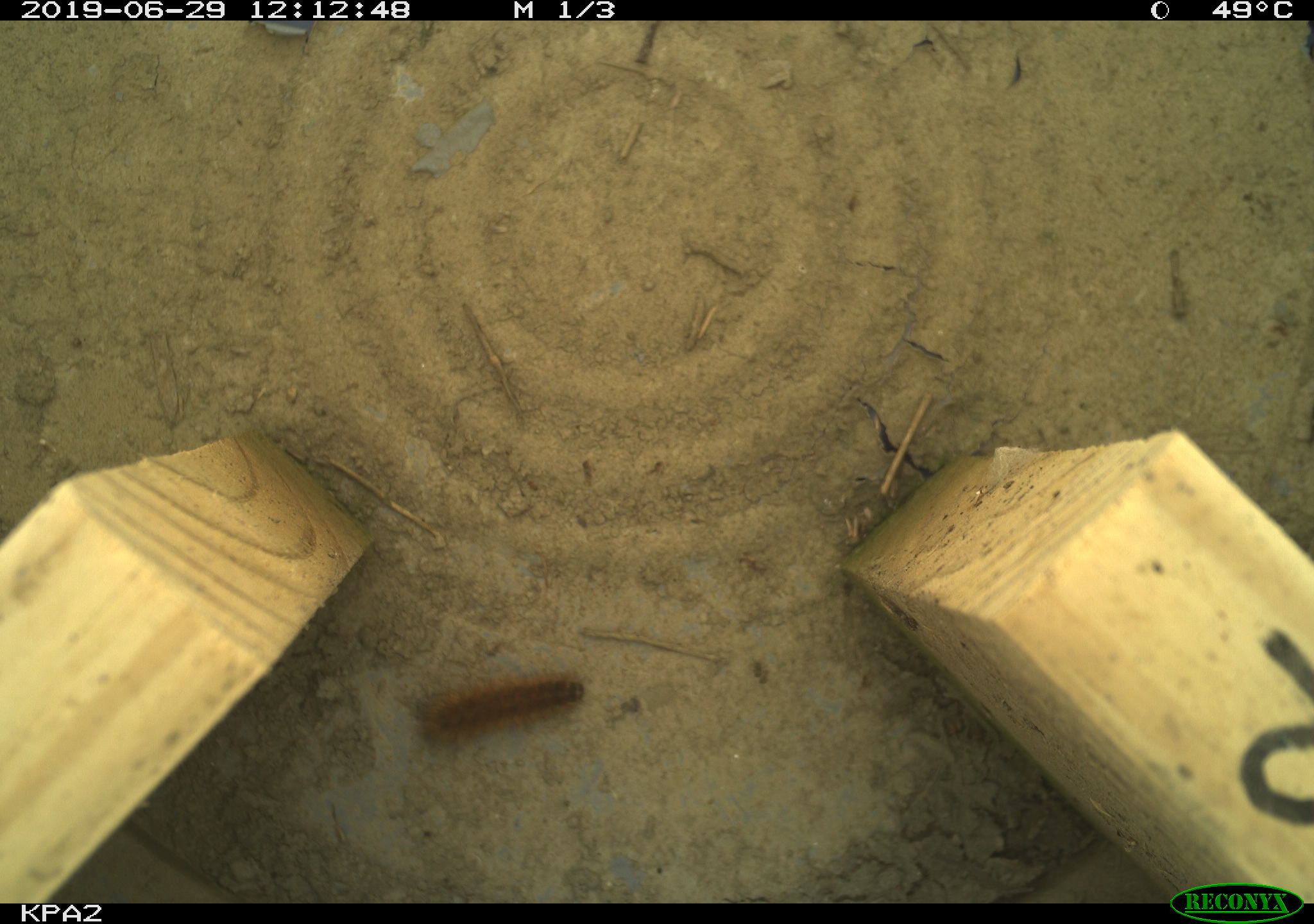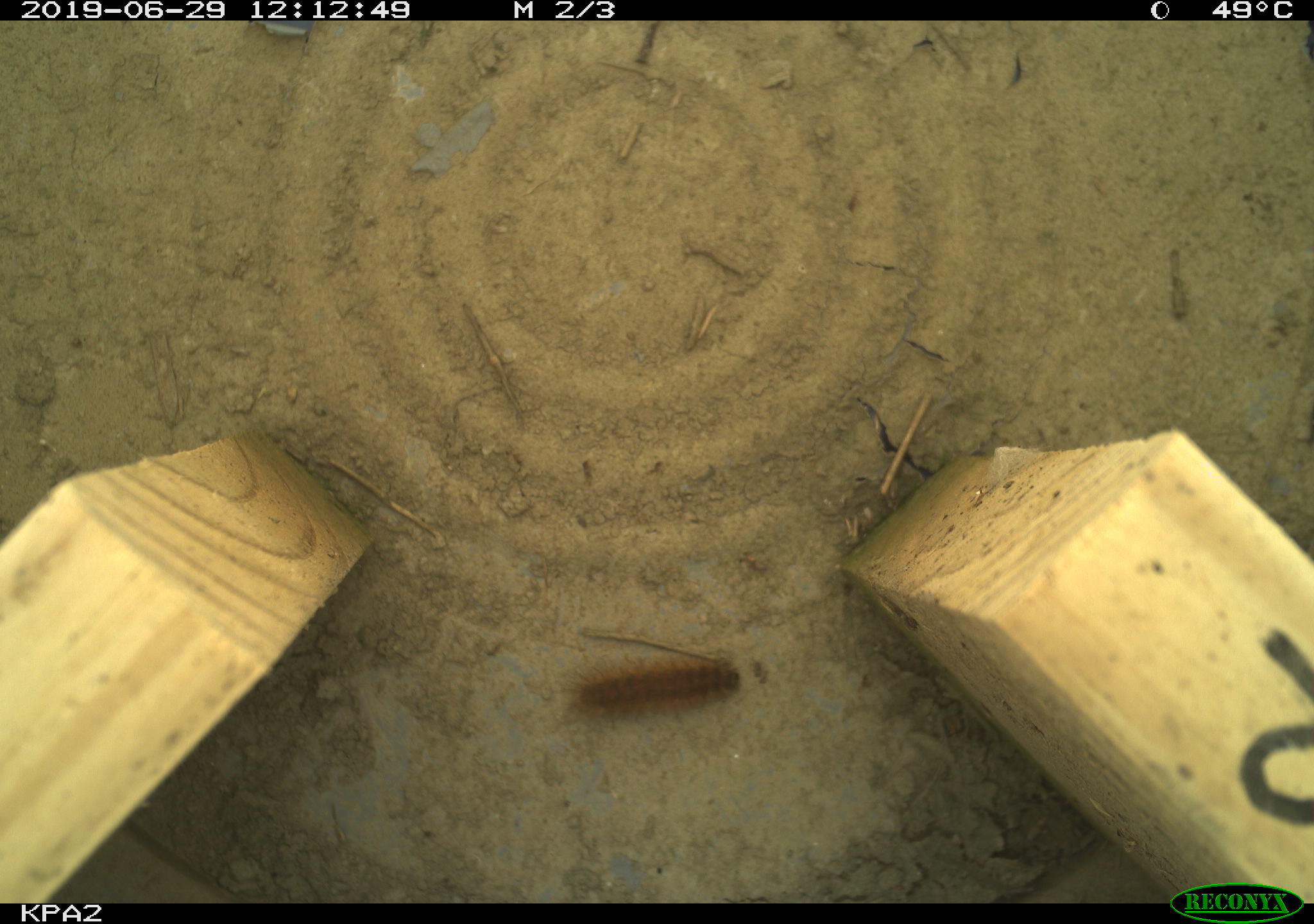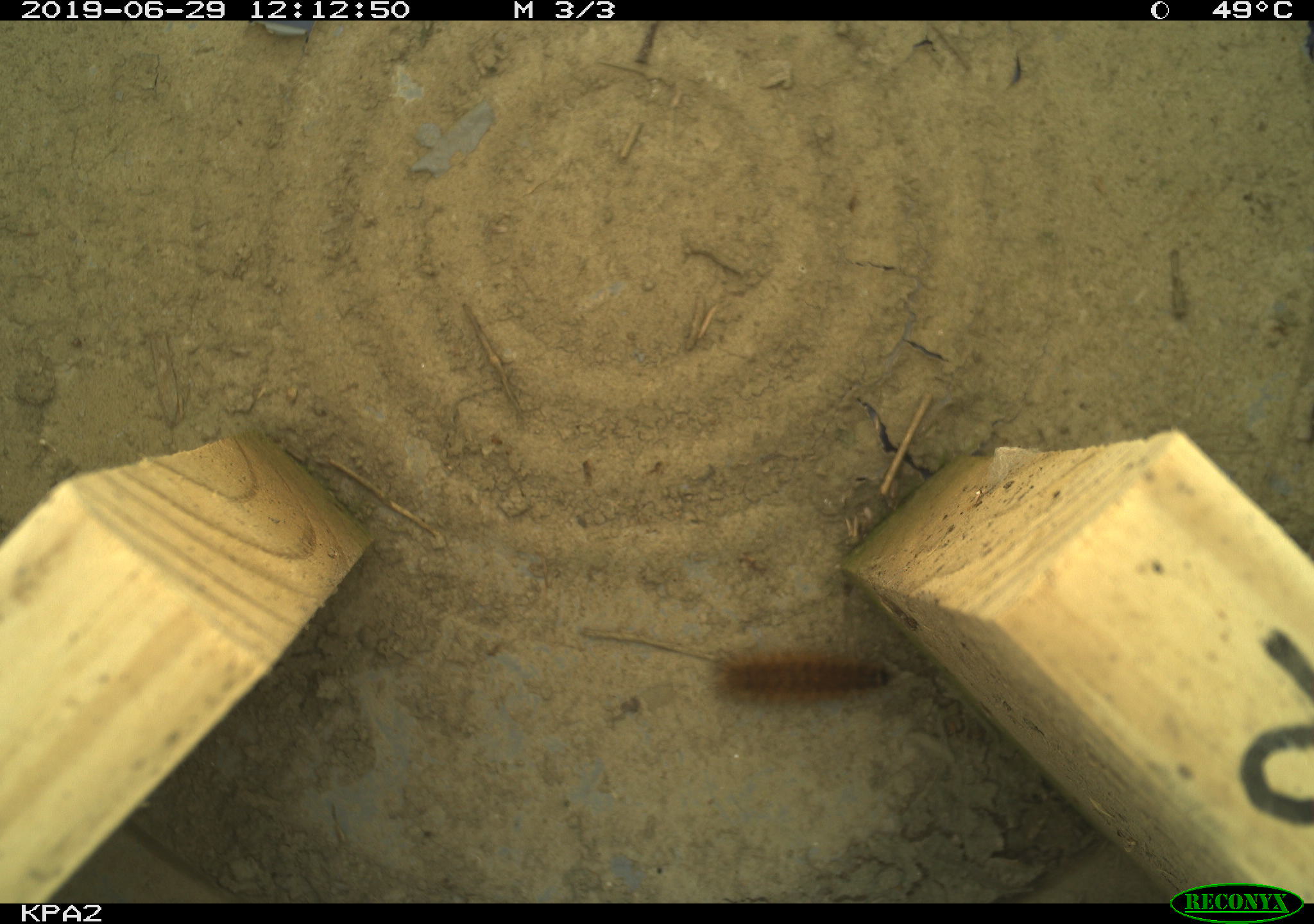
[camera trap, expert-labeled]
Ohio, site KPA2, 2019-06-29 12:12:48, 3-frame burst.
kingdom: Animalia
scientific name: Animalia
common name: animal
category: invertebrate